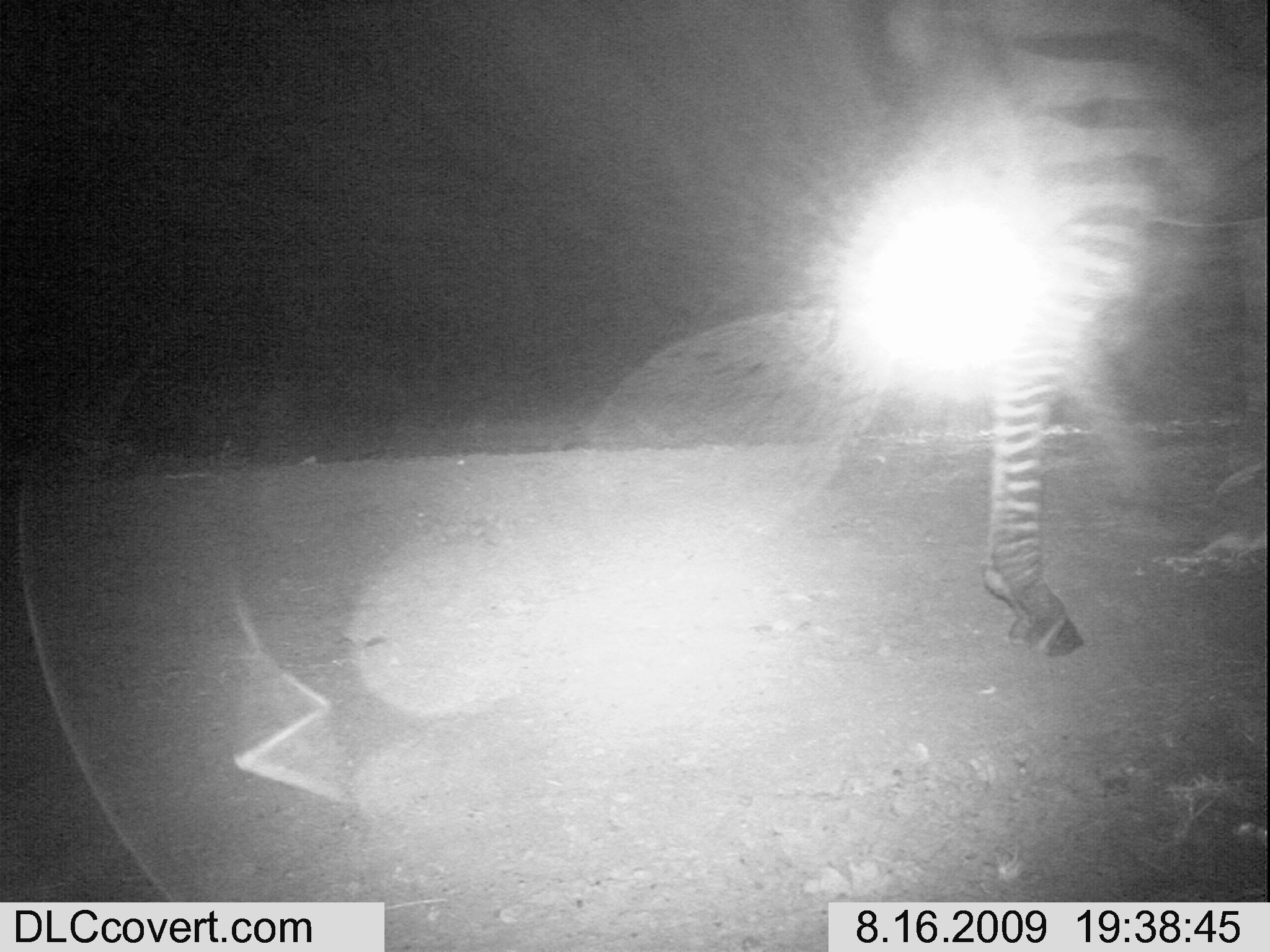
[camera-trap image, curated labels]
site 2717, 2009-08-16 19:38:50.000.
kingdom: Animalia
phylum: Chordata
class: Mammalia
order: Perissodactyla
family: Equidae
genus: Equus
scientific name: Equus quagga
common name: plains zebra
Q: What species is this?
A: Equus quagga (plains zebra).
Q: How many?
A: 1.